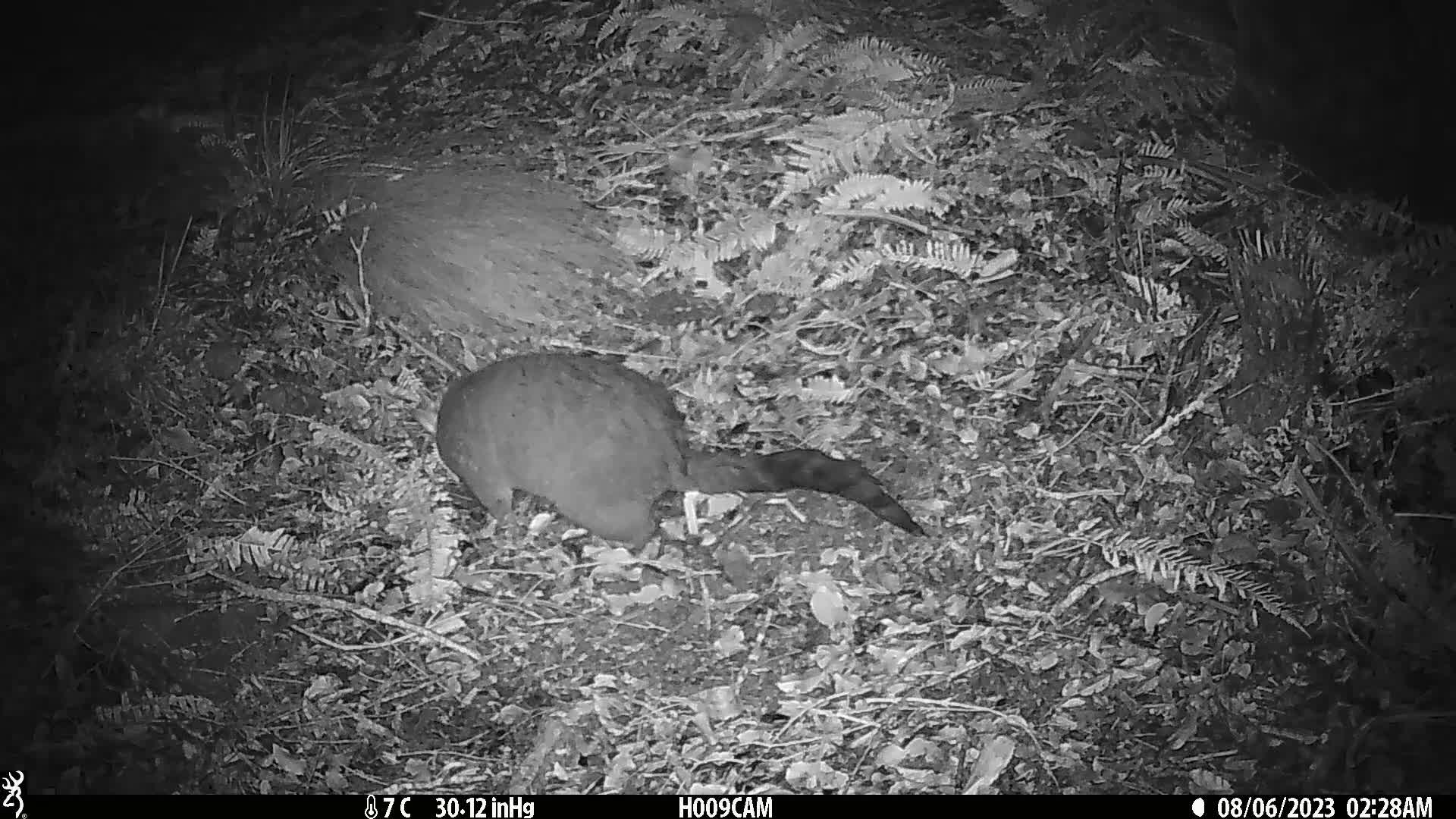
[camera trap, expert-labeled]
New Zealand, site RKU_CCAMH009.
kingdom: Animalia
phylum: Chordata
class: Mammalia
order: Diprotodontia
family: Phalangeridae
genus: Trichosurus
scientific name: Trichosurus vulpecula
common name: common brushtail possum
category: possum